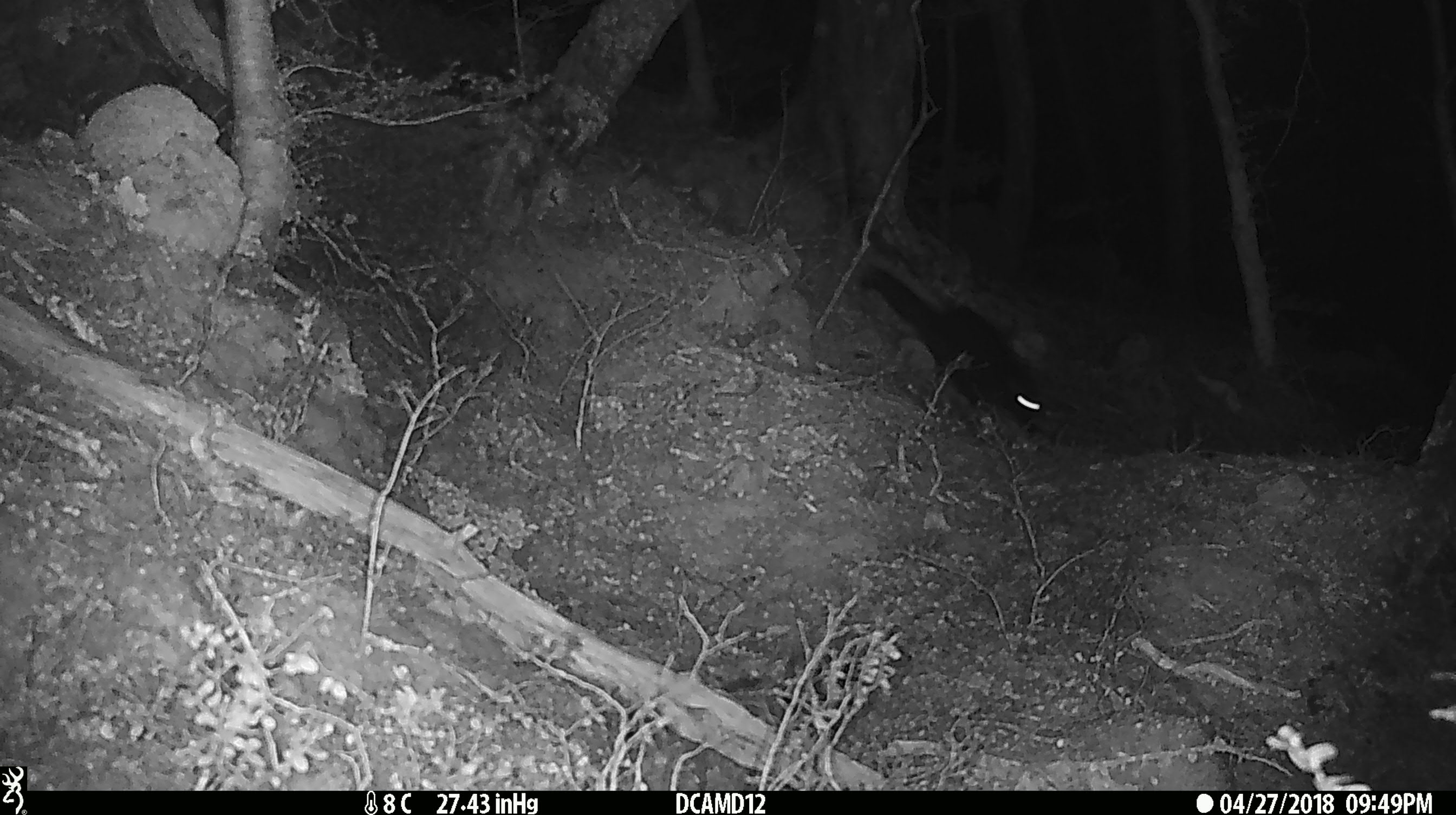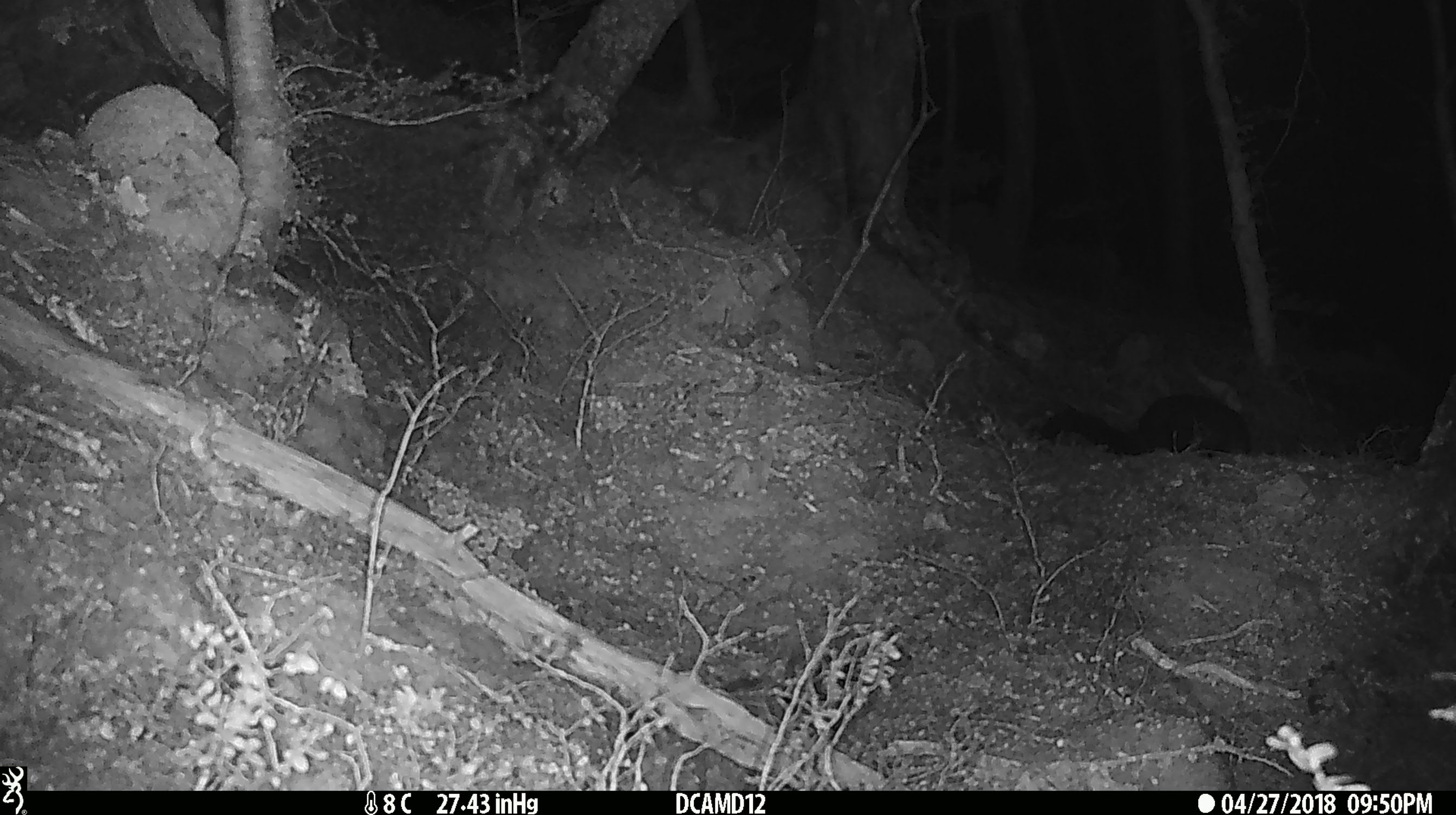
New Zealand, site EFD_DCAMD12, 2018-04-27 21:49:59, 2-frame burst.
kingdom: Animalia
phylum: Chordata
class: Mammalia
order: Diprotodontia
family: Phalangeridae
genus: Trichosurus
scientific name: Trichosurus vulpecula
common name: common brushtail possum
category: possum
Possum (common brushtail possum) (Trichosurus vulpecula).